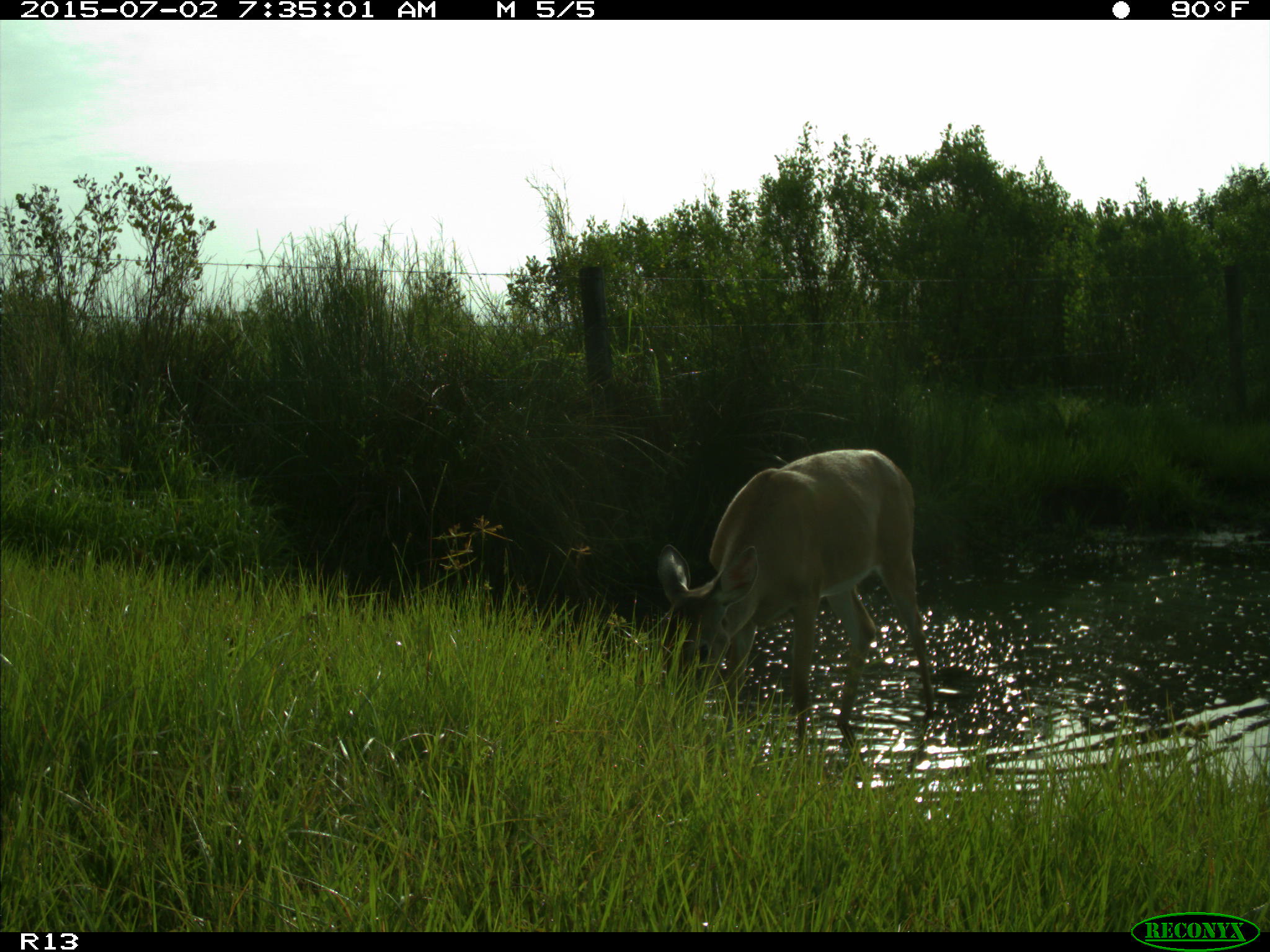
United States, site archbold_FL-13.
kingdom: Animalia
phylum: Chordata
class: Mammalia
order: Artiodactyla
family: Cervidae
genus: Odocoileus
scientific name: Odocoileus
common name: deer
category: unidentified deer